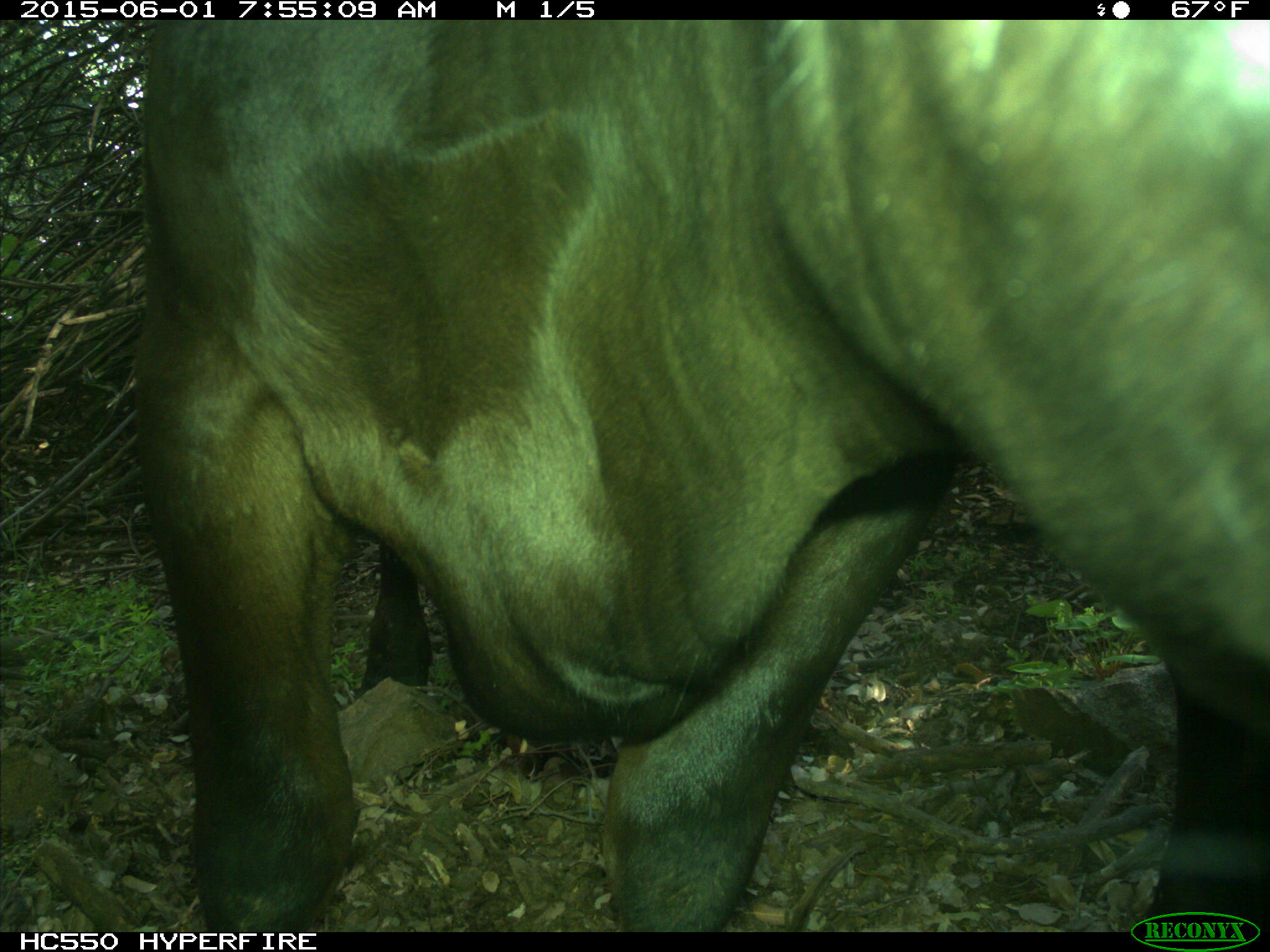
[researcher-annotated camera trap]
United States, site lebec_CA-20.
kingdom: Animalia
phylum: Chordata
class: Mammalia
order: Artiodactyla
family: Bovidae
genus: Bos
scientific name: Bos taurus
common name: domestic cow